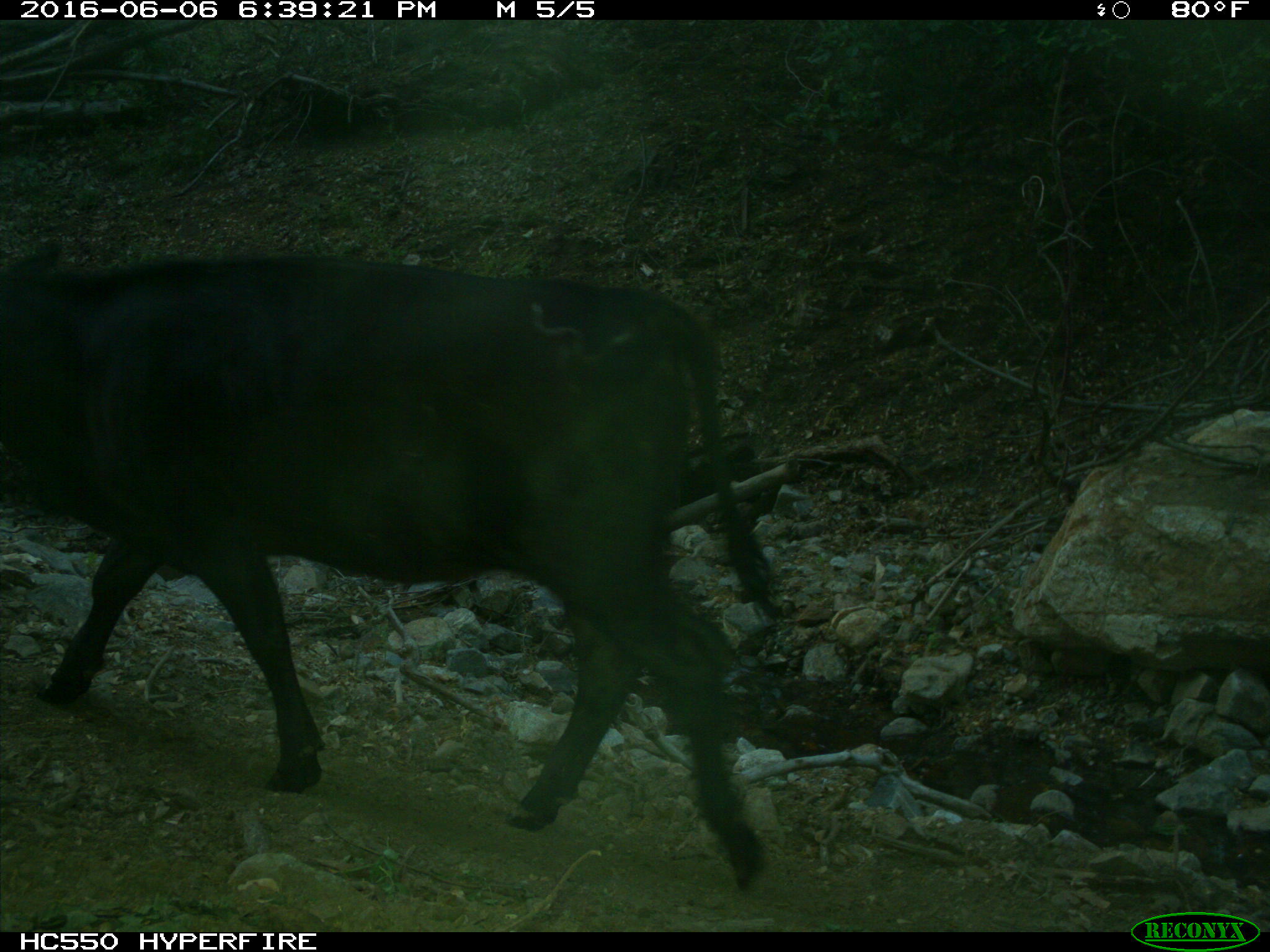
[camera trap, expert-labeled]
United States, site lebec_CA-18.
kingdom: Animalia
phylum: Chordata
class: Mammalia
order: Artiodactyla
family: Bovidae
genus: Bos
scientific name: Bos taurus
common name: domestic cow